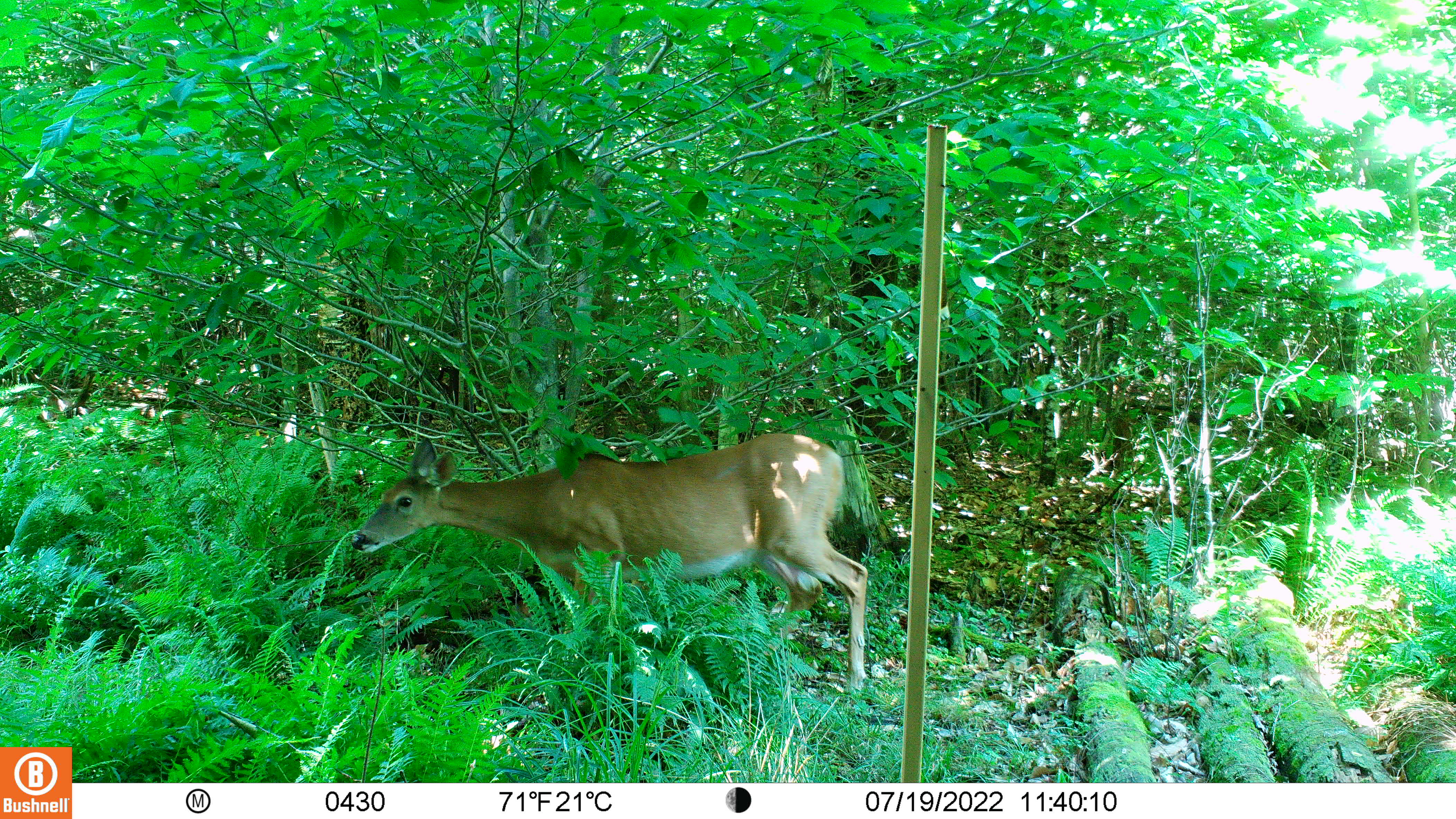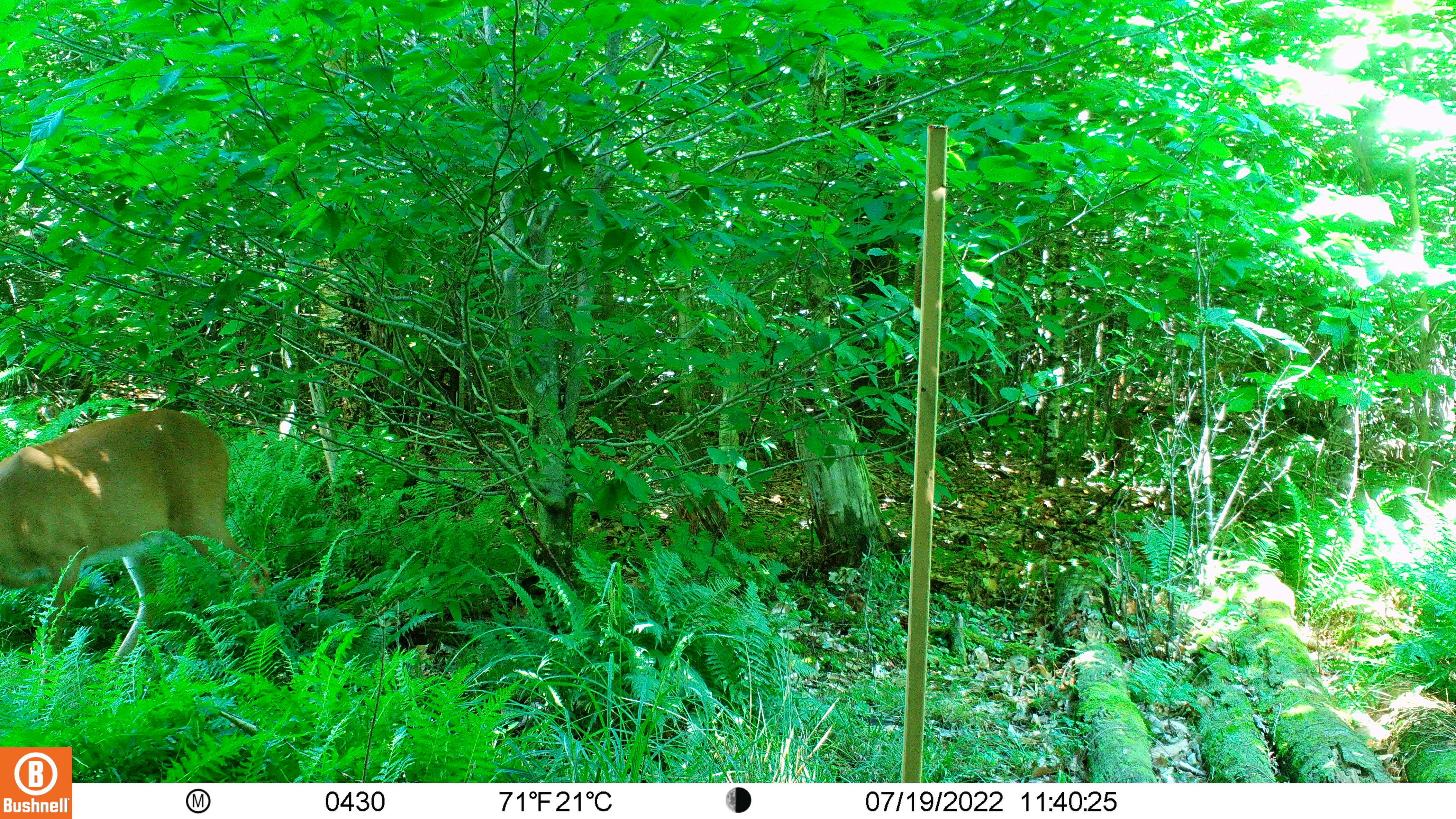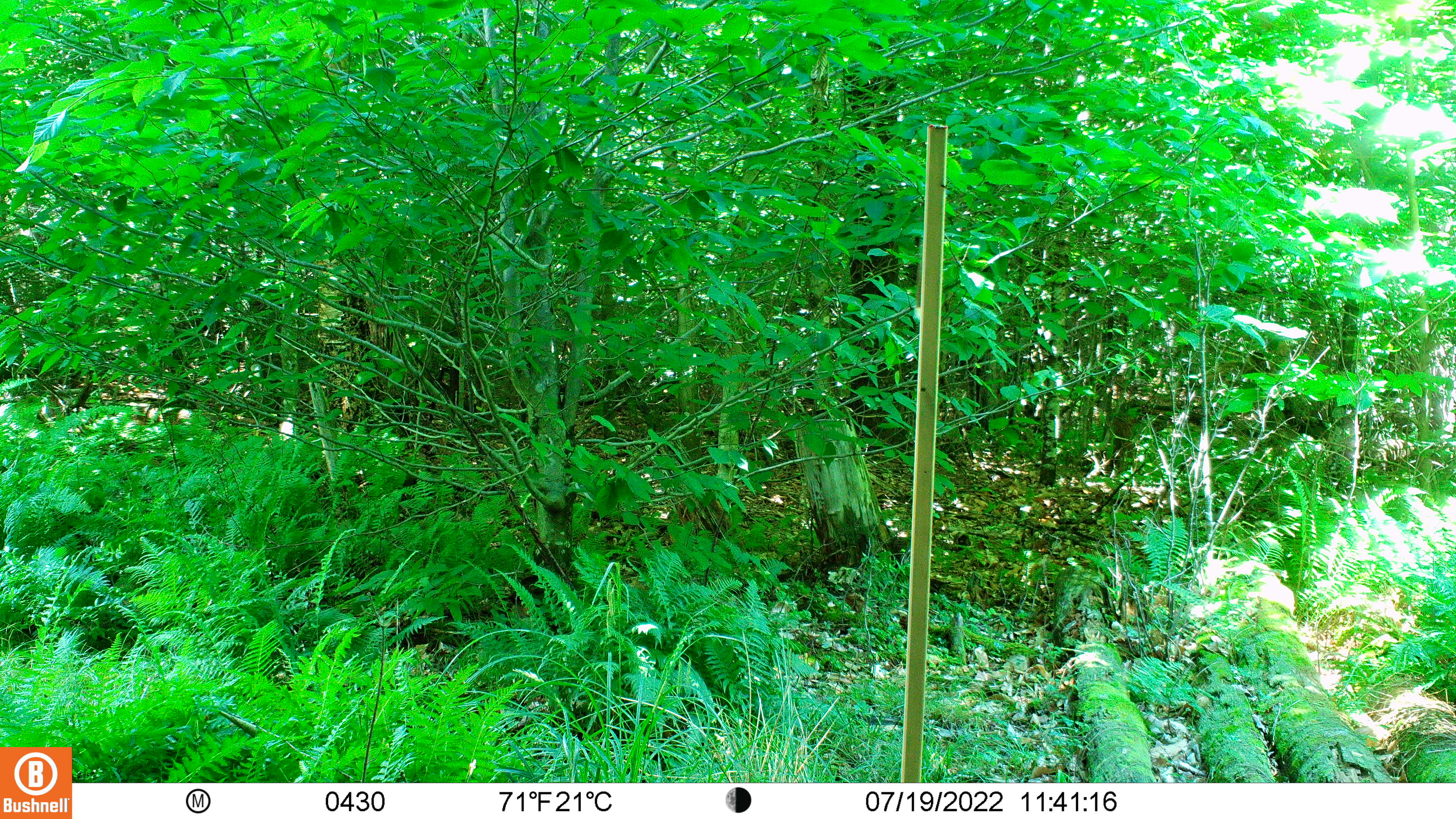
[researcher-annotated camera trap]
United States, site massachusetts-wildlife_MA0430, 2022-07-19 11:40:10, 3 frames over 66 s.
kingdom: Animalia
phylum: Chordata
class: Mammalia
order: Artiodactyla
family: Cervidae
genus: Odocoileus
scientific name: Odocoileus virginianus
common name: white-tailed deer